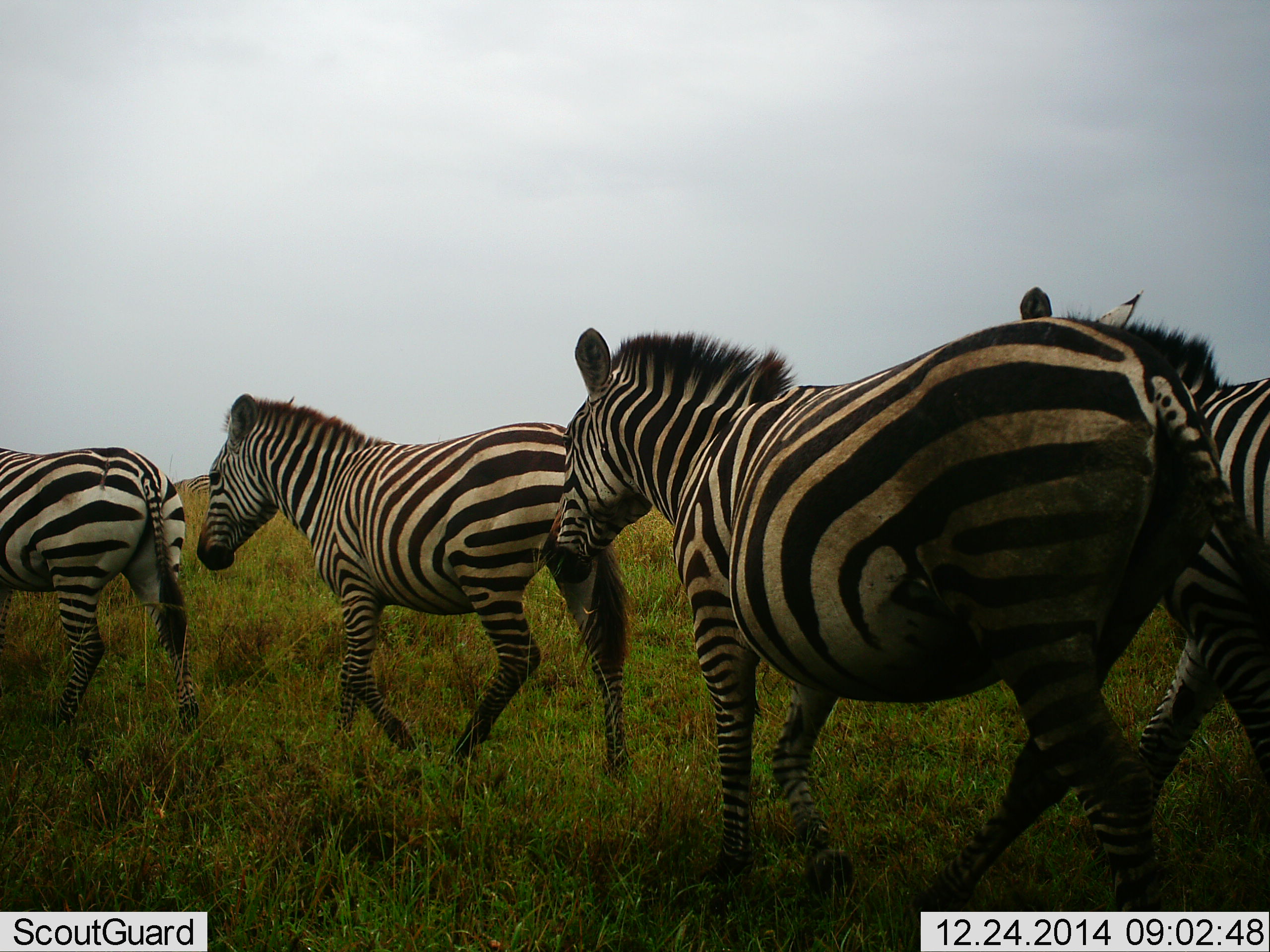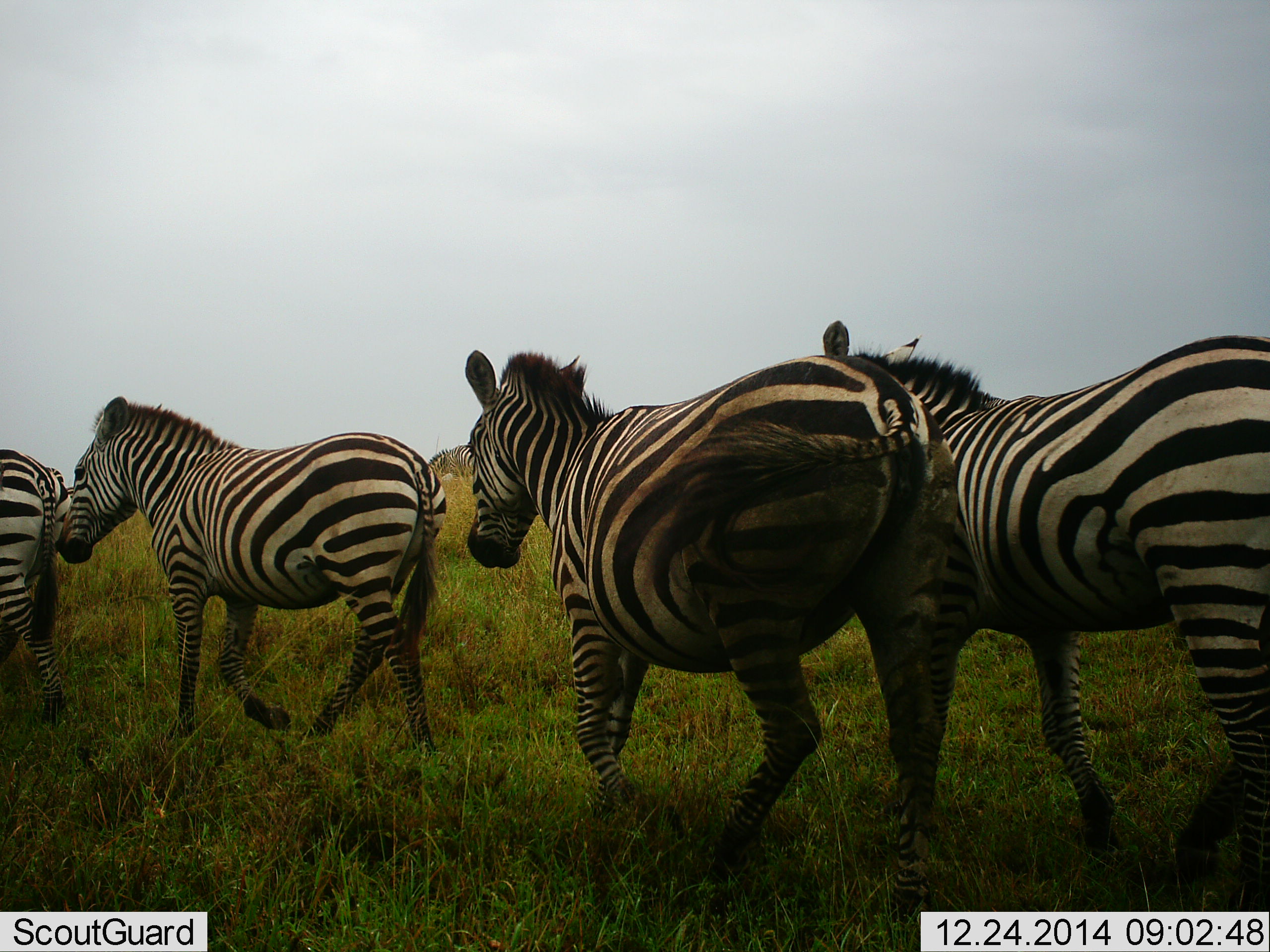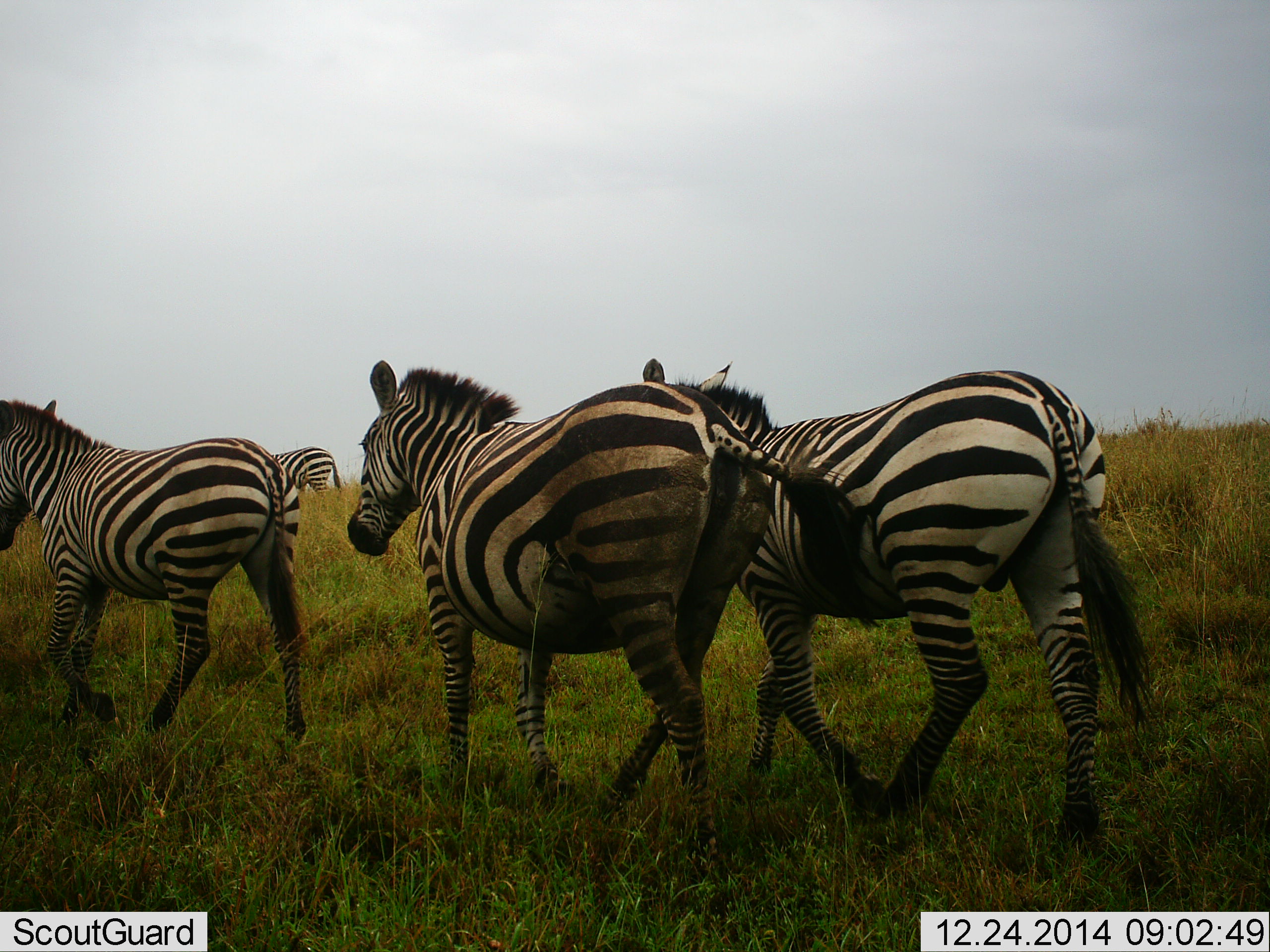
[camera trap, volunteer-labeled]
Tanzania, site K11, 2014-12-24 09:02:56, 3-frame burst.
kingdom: Animalia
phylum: Chordata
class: Mammalia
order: Perissodactyla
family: Equidae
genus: Equus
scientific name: Equus quagga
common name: plains zebra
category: zebra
Zebra (plains zebra) (Equus quagga), count 4. Behavior (volunteer vote fractions): standing 0%, resting 0%, moving 100%, interacting 0%. Young present (vote fraction): 0%. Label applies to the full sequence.